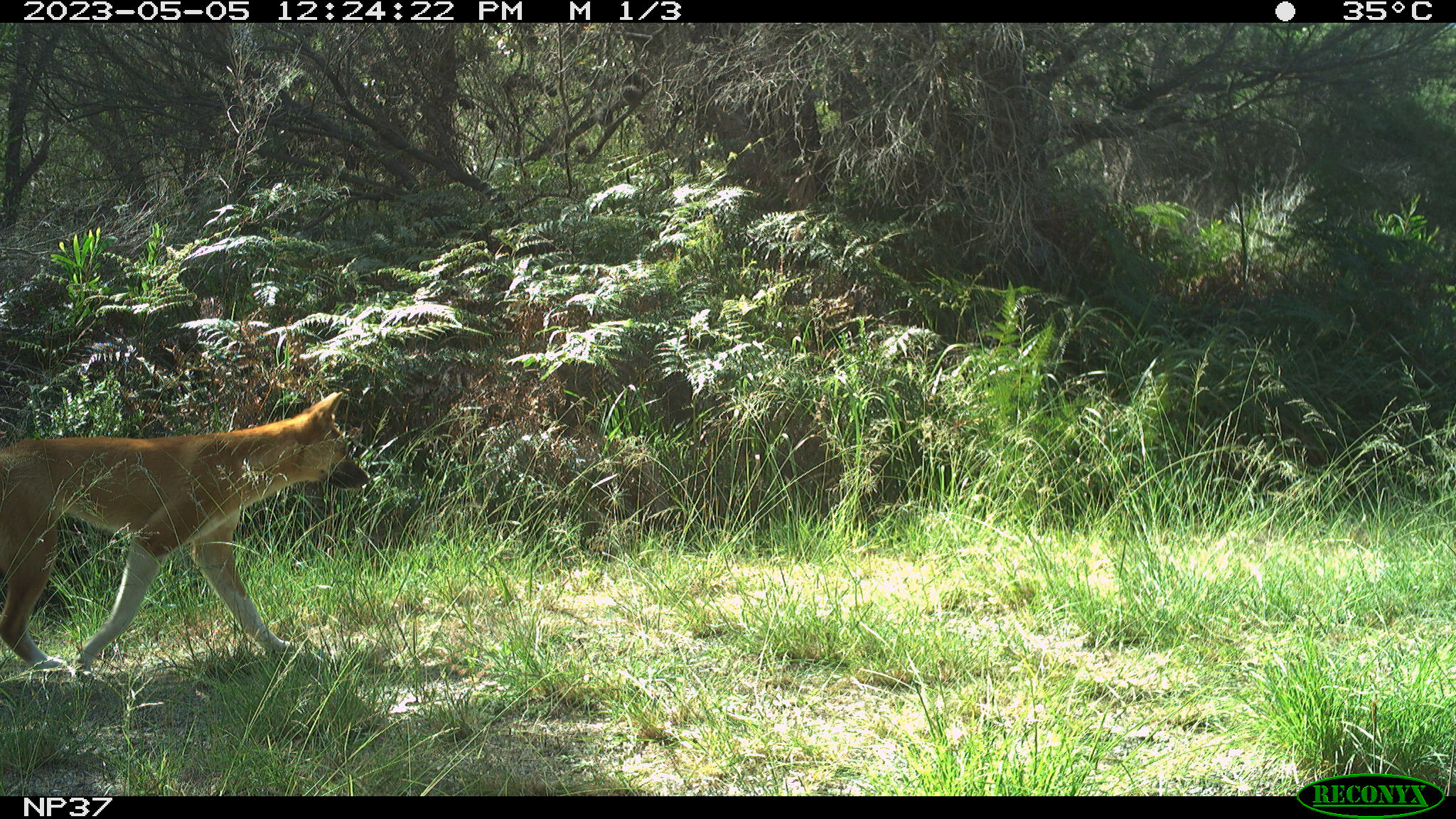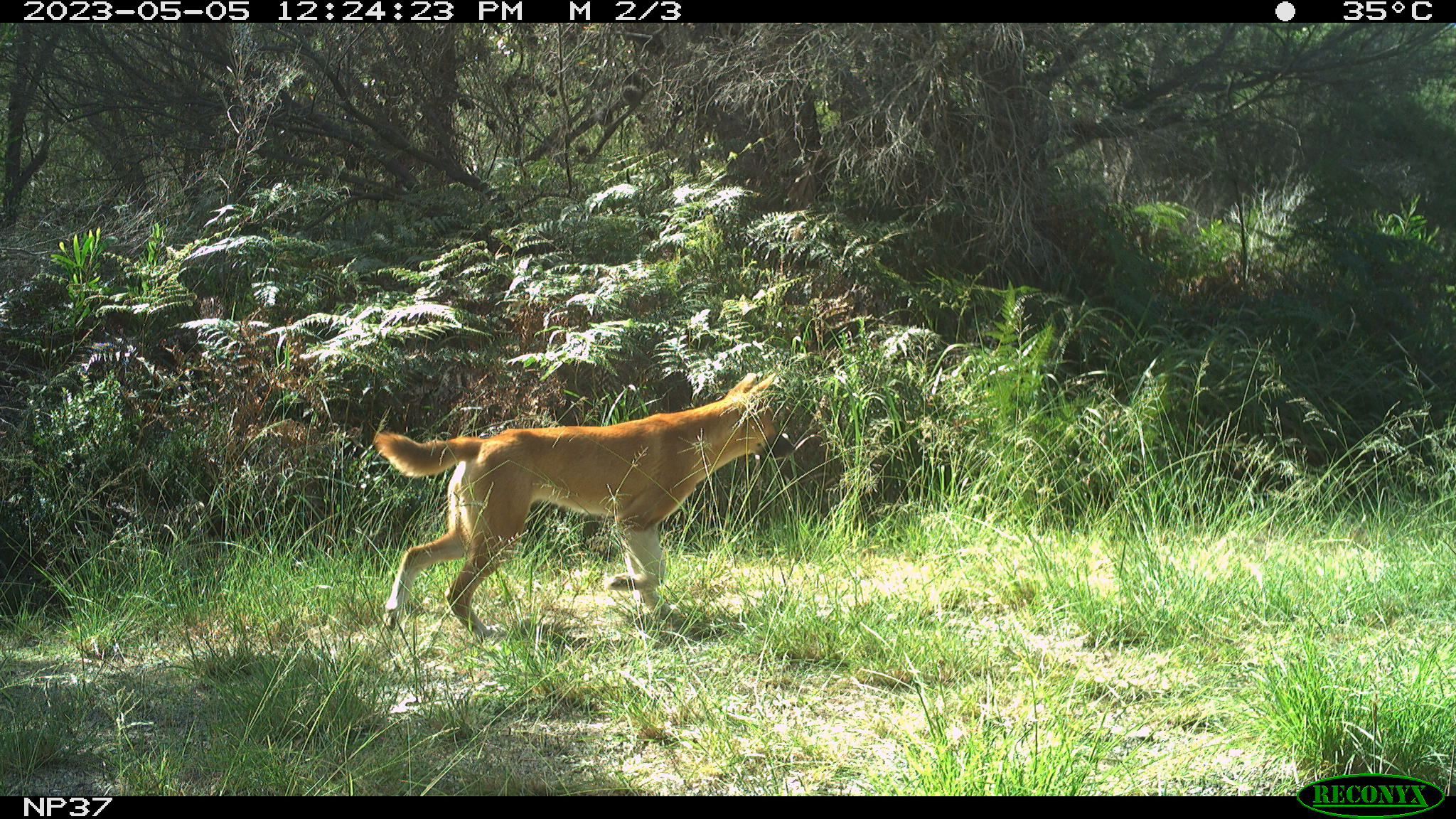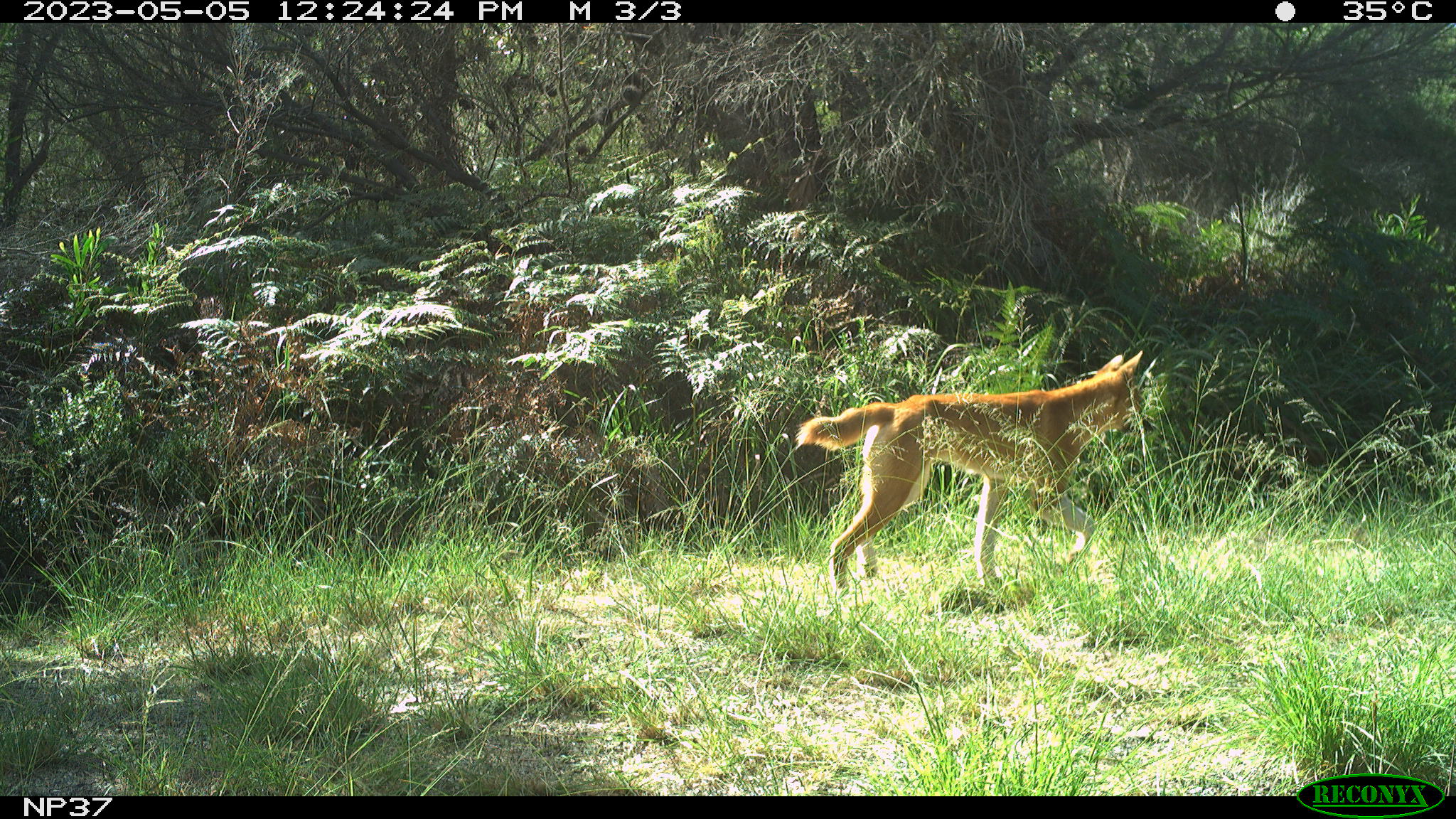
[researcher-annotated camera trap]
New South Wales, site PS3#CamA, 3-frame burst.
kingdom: Animalia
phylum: Chordata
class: Mammalia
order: Carnivora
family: Canidae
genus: Canis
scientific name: Canis familiaris dingo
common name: dingo